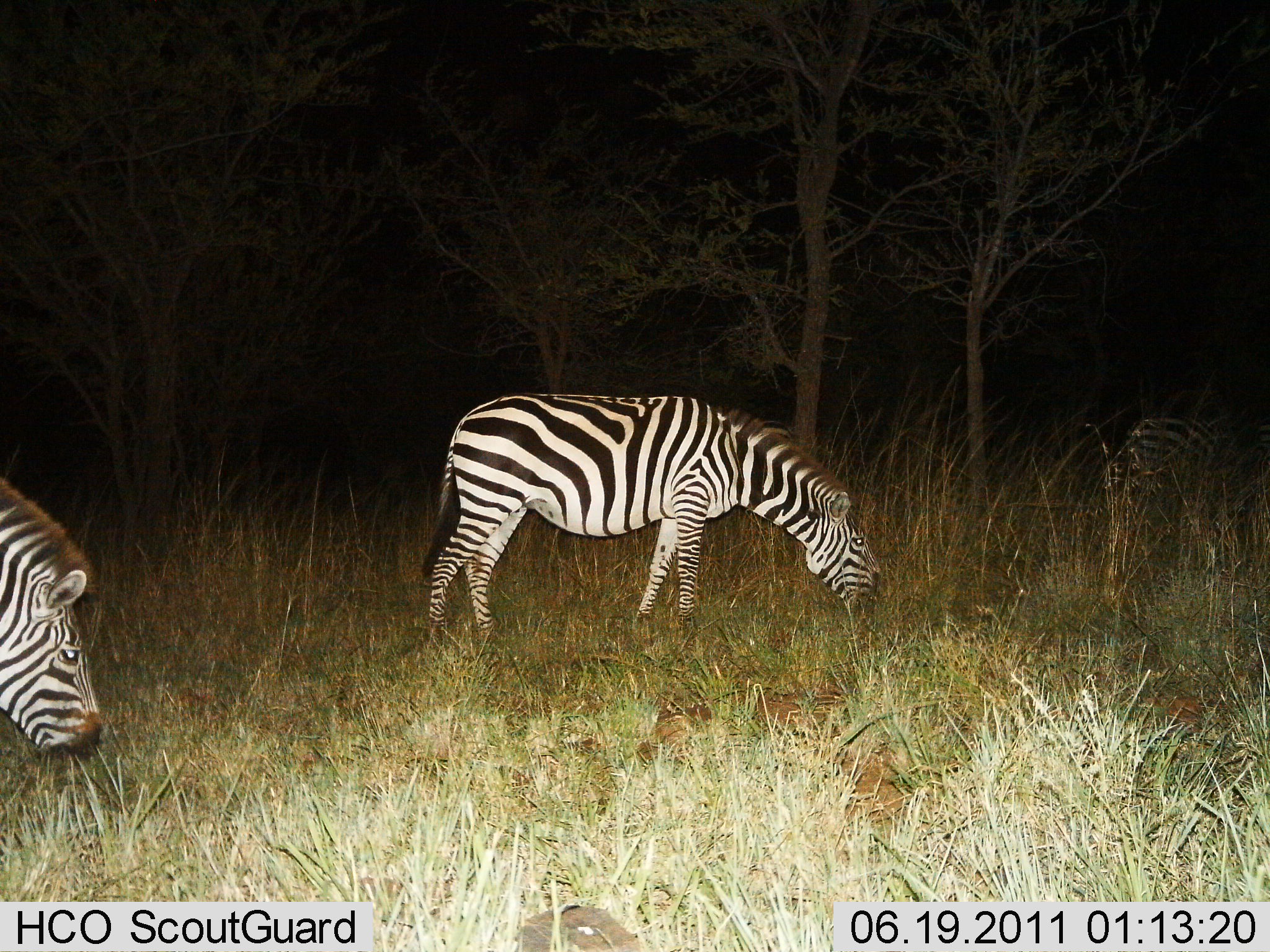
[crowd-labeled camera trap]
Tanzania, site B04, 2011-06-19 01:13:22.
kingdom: Animalia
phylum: Chordata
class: Mammalia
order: Perissodactyla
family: Equidae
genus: Equus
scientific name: Equus quagga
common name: plains zebra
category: zebra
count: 3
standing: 18%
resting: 0%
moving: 0%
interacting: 0%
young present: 0%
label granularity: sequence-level